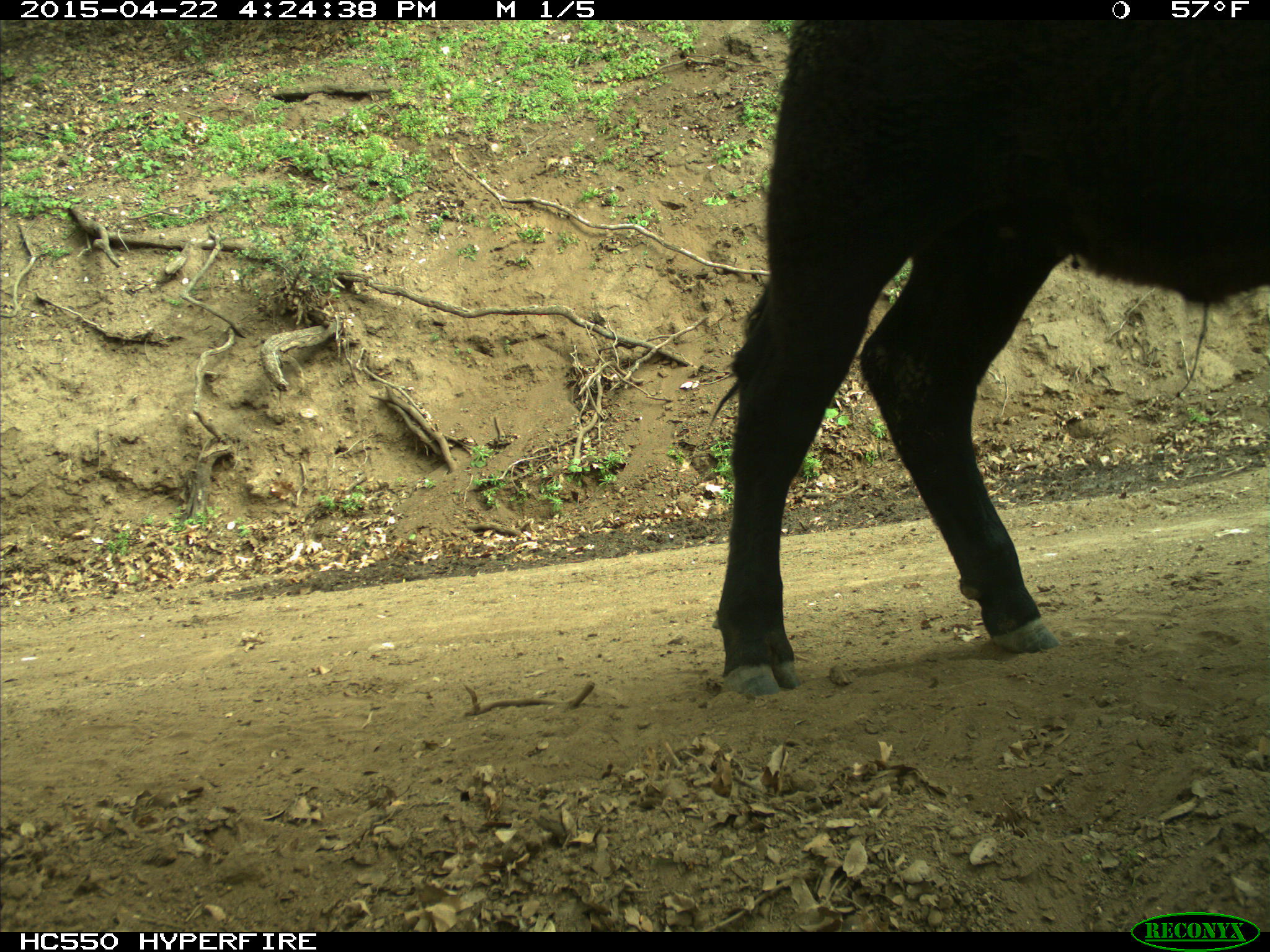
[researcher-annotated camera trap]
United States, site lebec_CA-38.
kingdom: Animalia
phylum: Chordata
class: Mammalia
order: Artiodactyla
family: Bovidae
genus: Bos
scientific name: Bos taurus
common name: domestic cow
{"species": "Bos taurus (domestic cow)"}